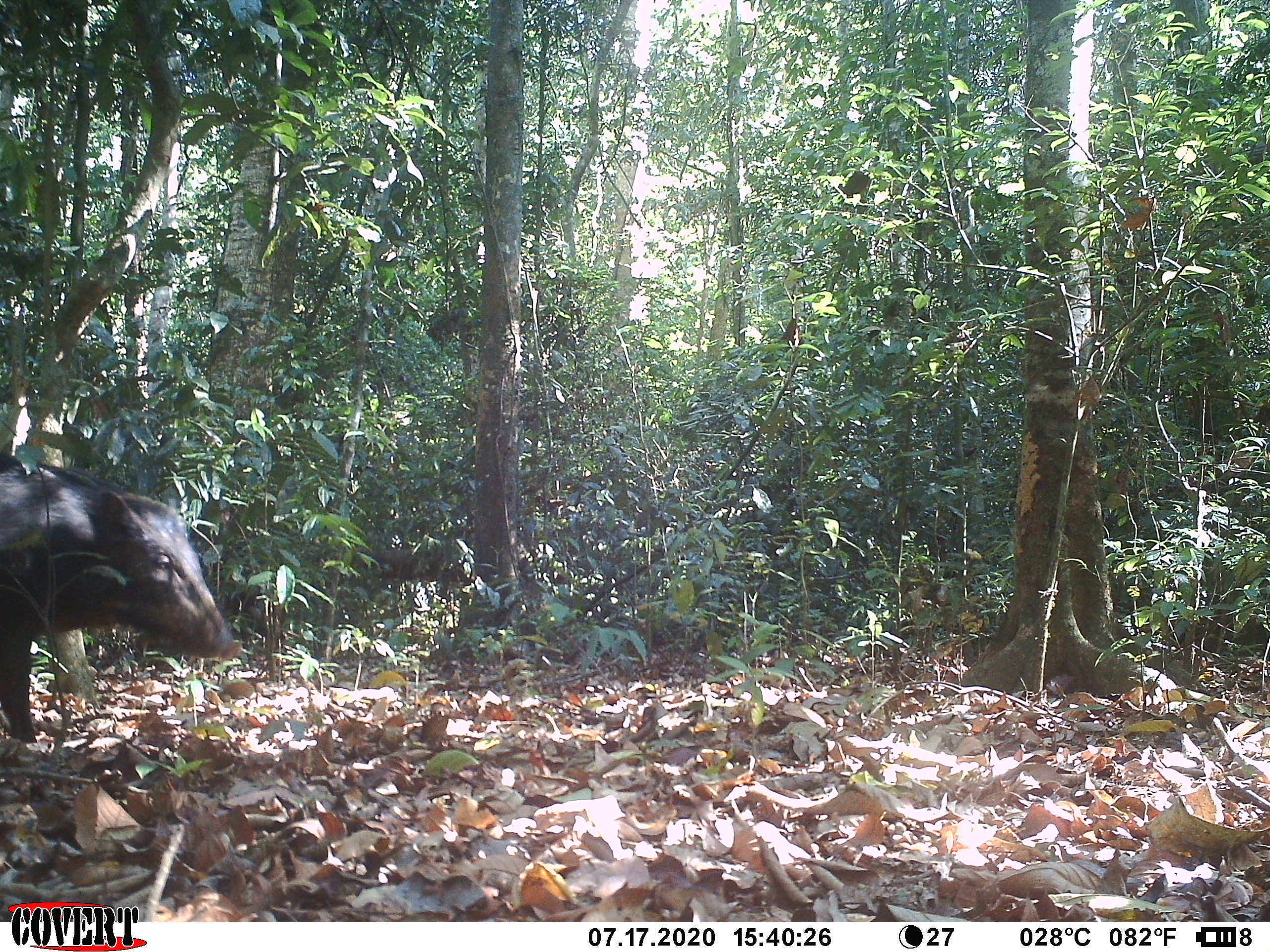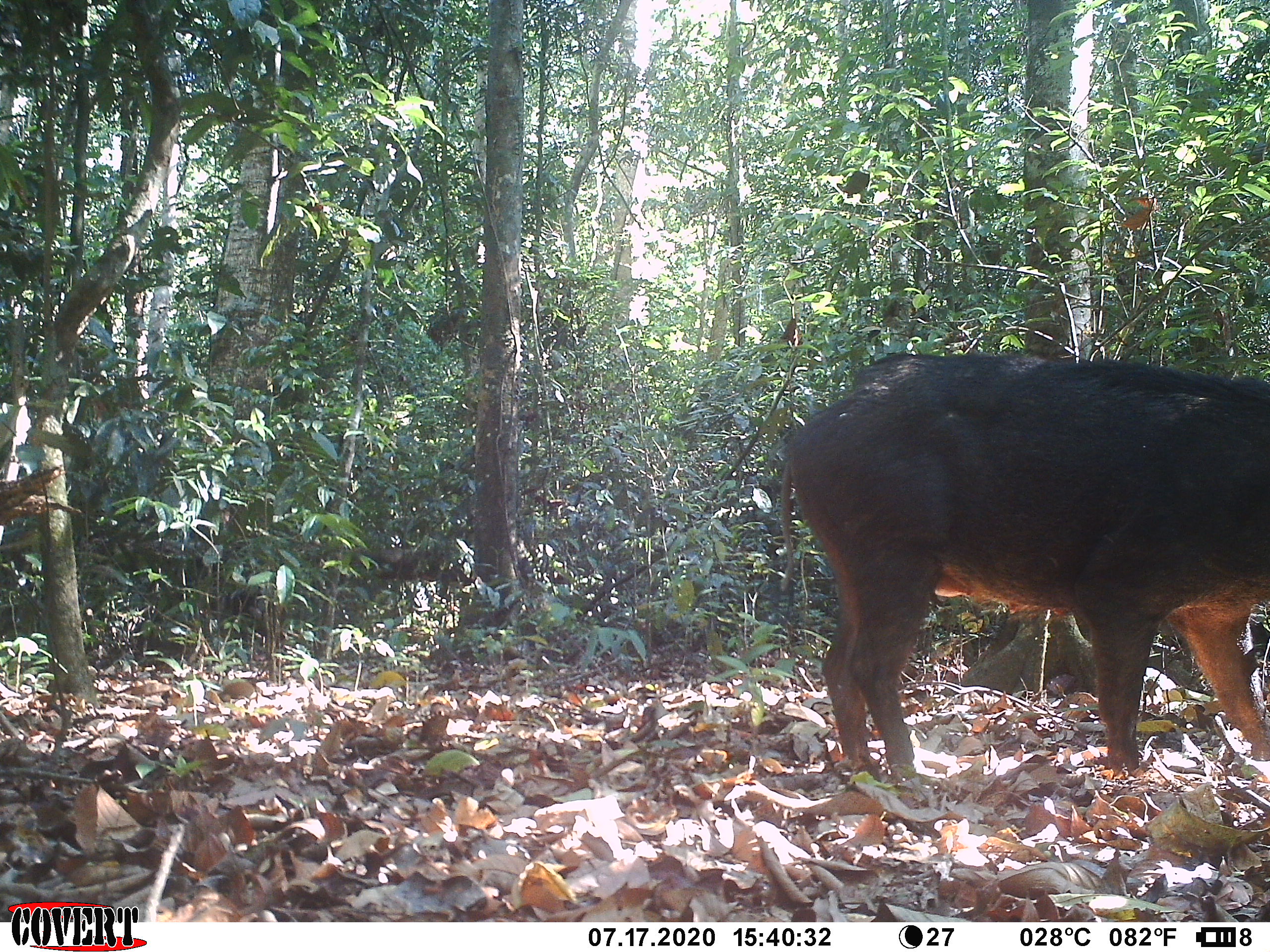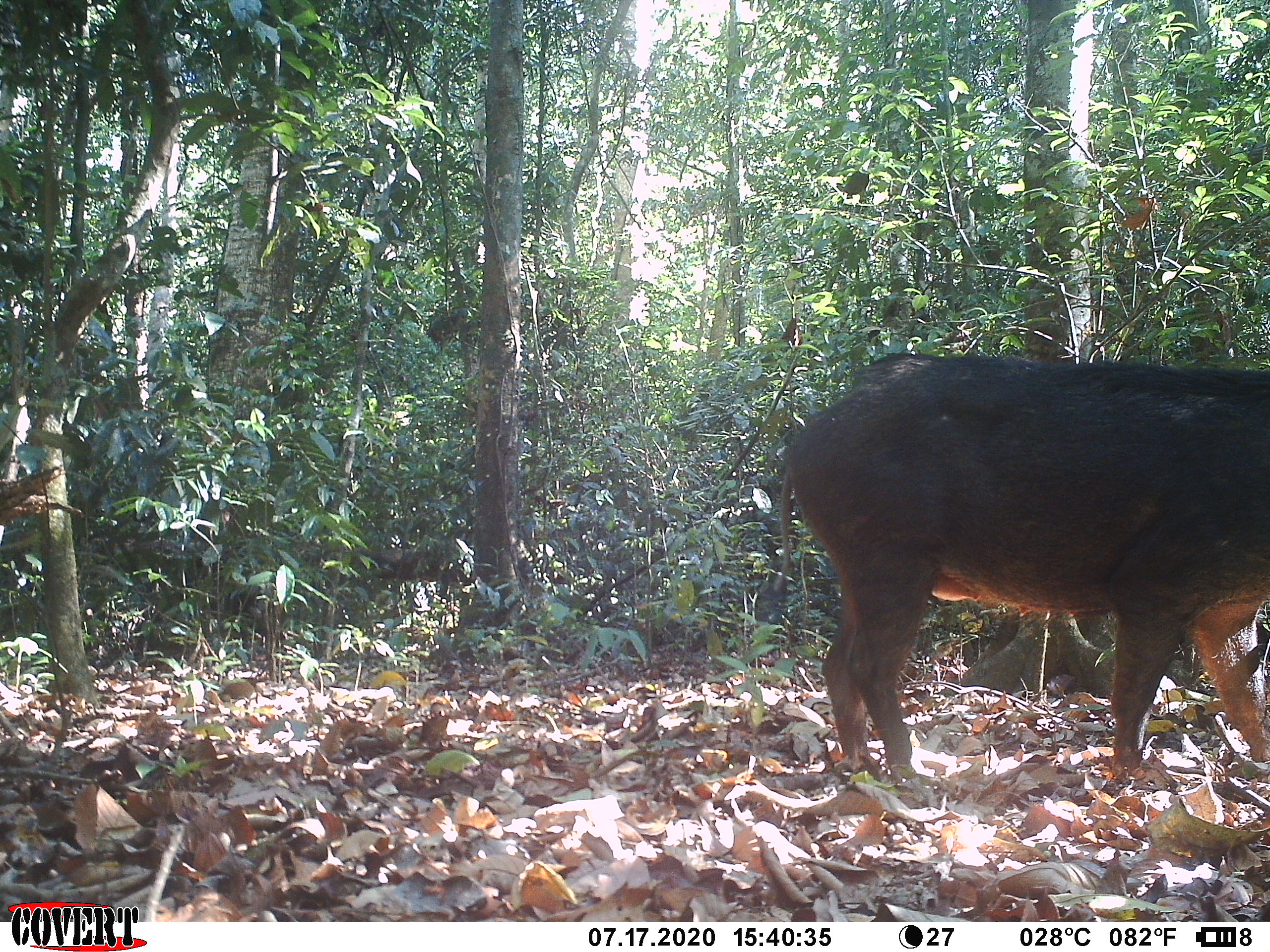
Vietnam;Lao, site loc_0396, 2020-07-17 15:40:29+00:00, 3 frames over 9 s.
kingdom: Animalia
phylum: Chordata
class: Mammalia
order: Artiodactyla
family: Suidae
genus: Sus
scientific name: Sus scrofa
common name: eurasian wild pig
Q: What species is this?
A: Eurasian wild pig (Sus scrofa).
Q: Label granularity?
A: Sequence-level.